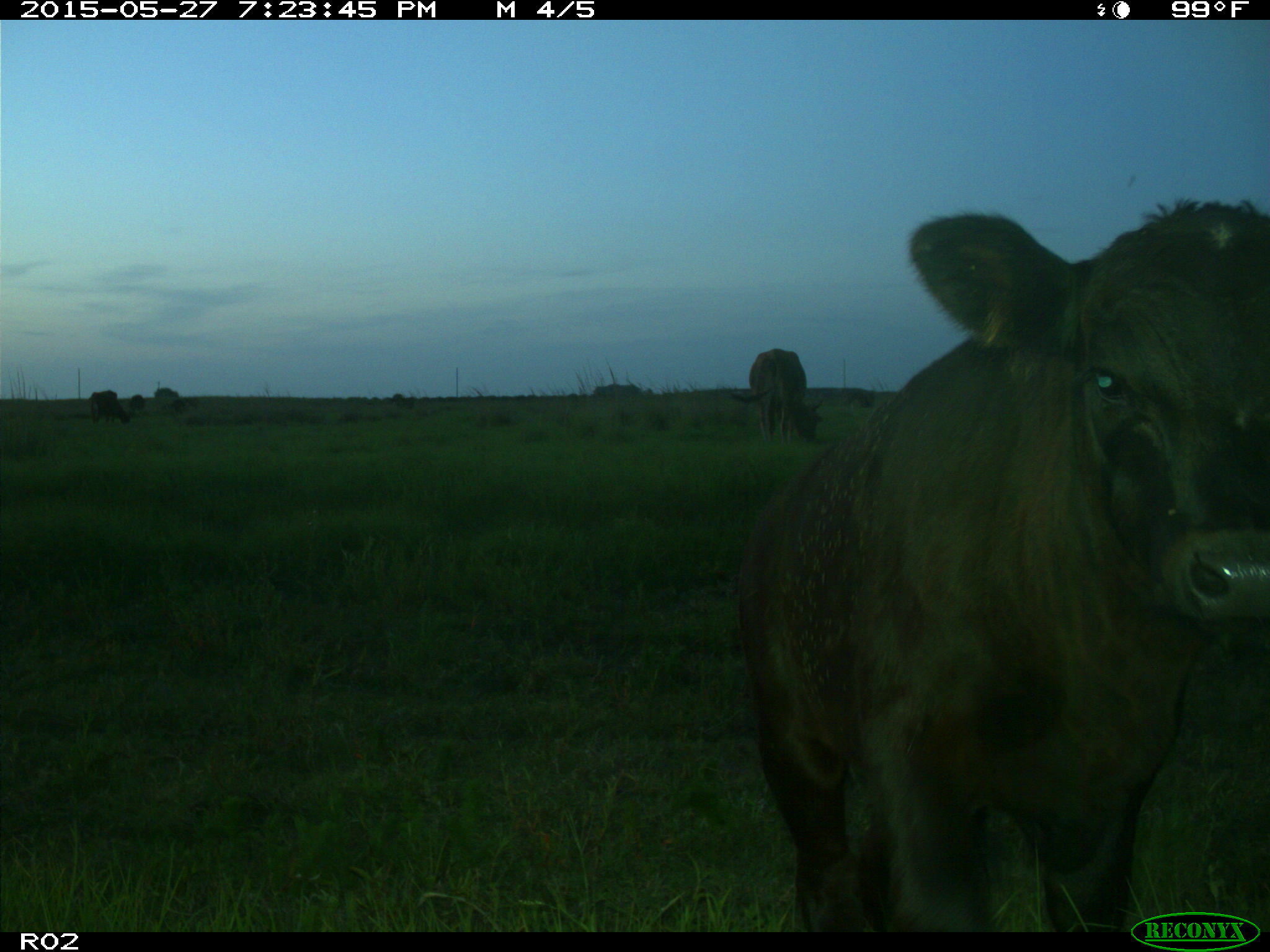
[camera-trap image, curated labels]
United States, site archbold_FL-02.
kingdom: Animalia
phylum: Chordata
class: Mammalia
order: Artiodactyla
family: Bovidae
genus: Bos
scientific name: Bos taurus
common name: domestic cow